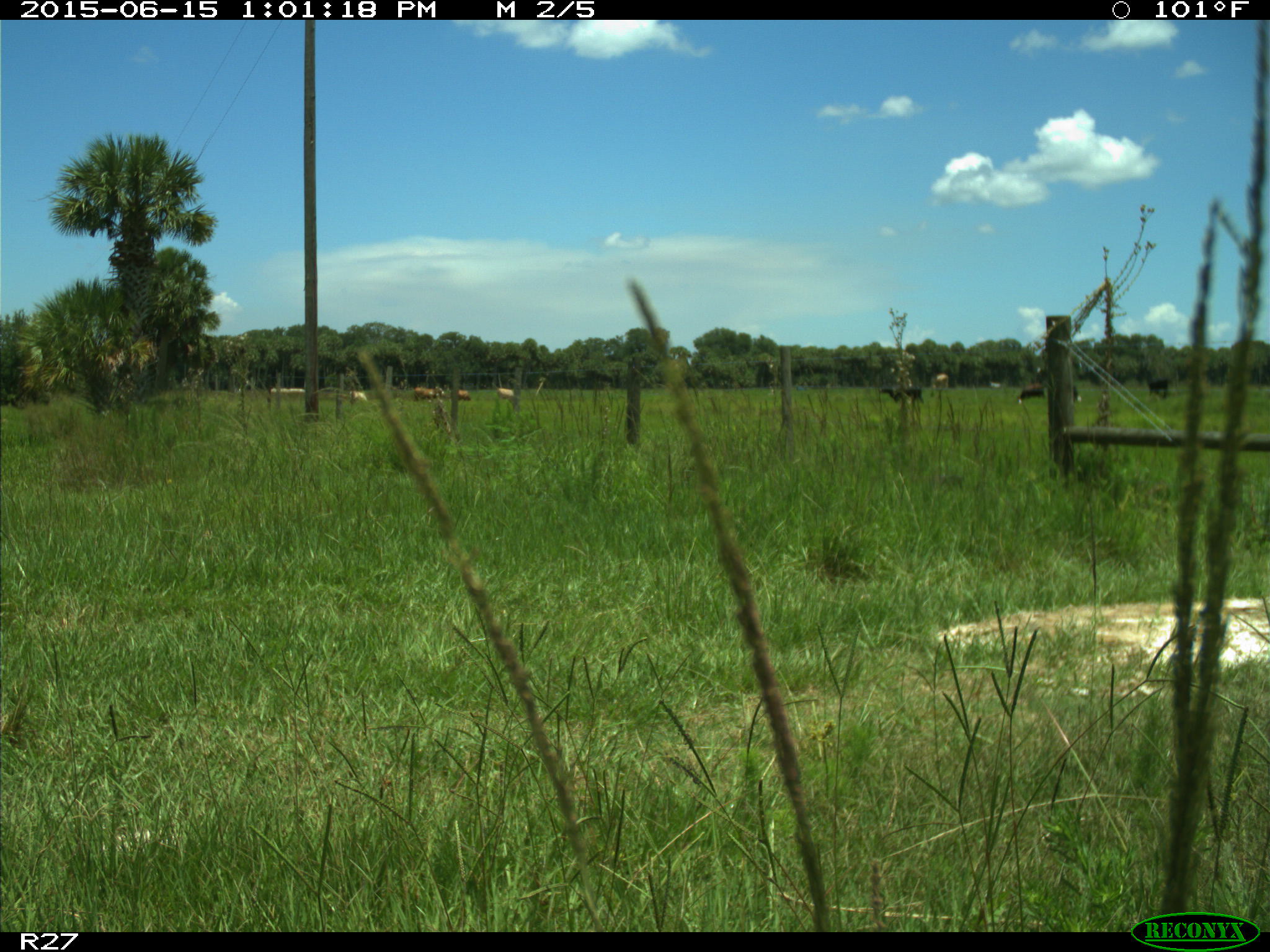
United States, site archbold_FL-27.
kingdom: Animalia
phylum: Chordata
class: Mammalia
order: Artiodactyla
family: Bovidae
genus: Bos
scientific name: Bos taurus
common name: domestic cow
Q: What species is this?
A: Bos taurus (domestic cow).